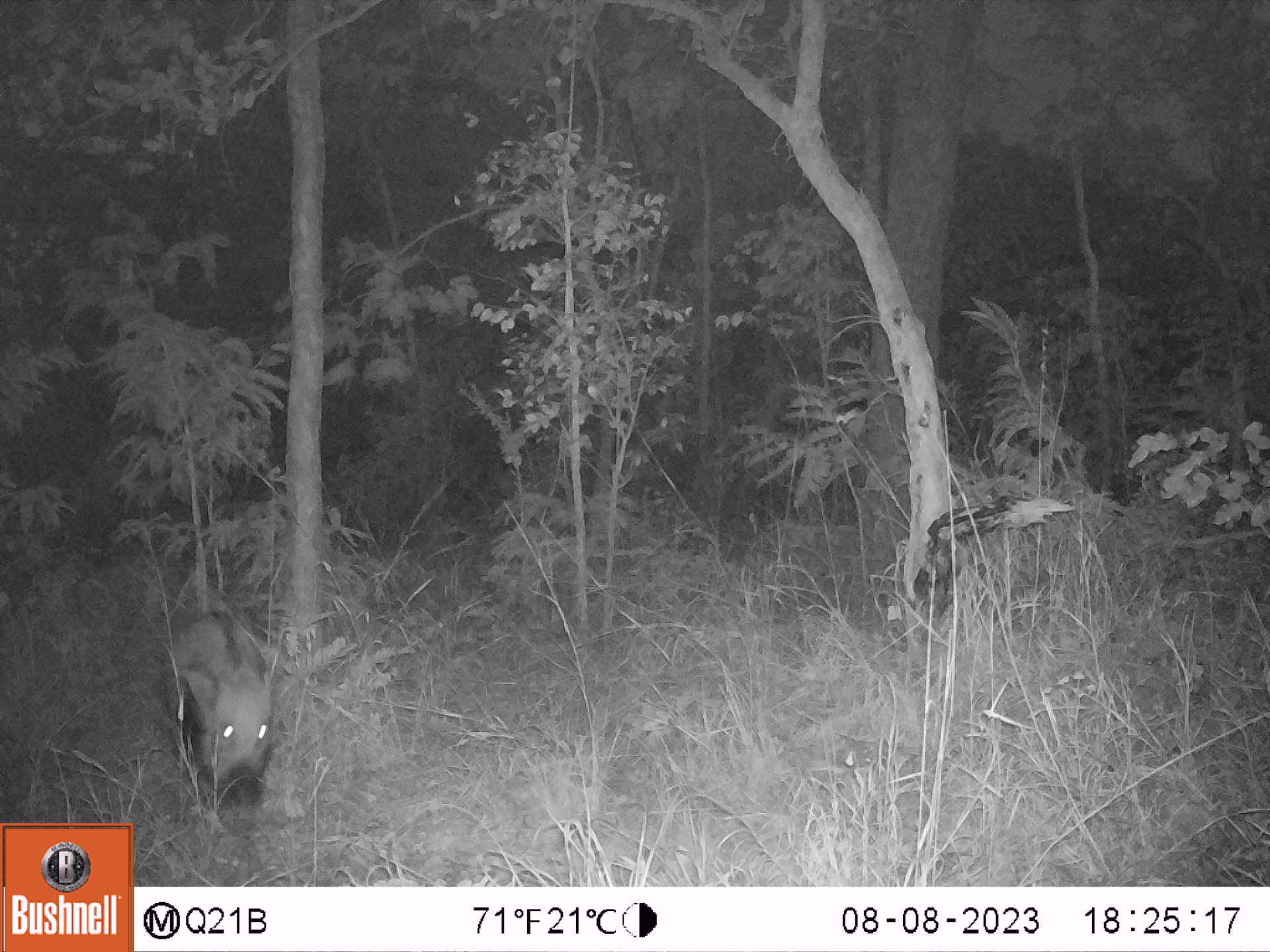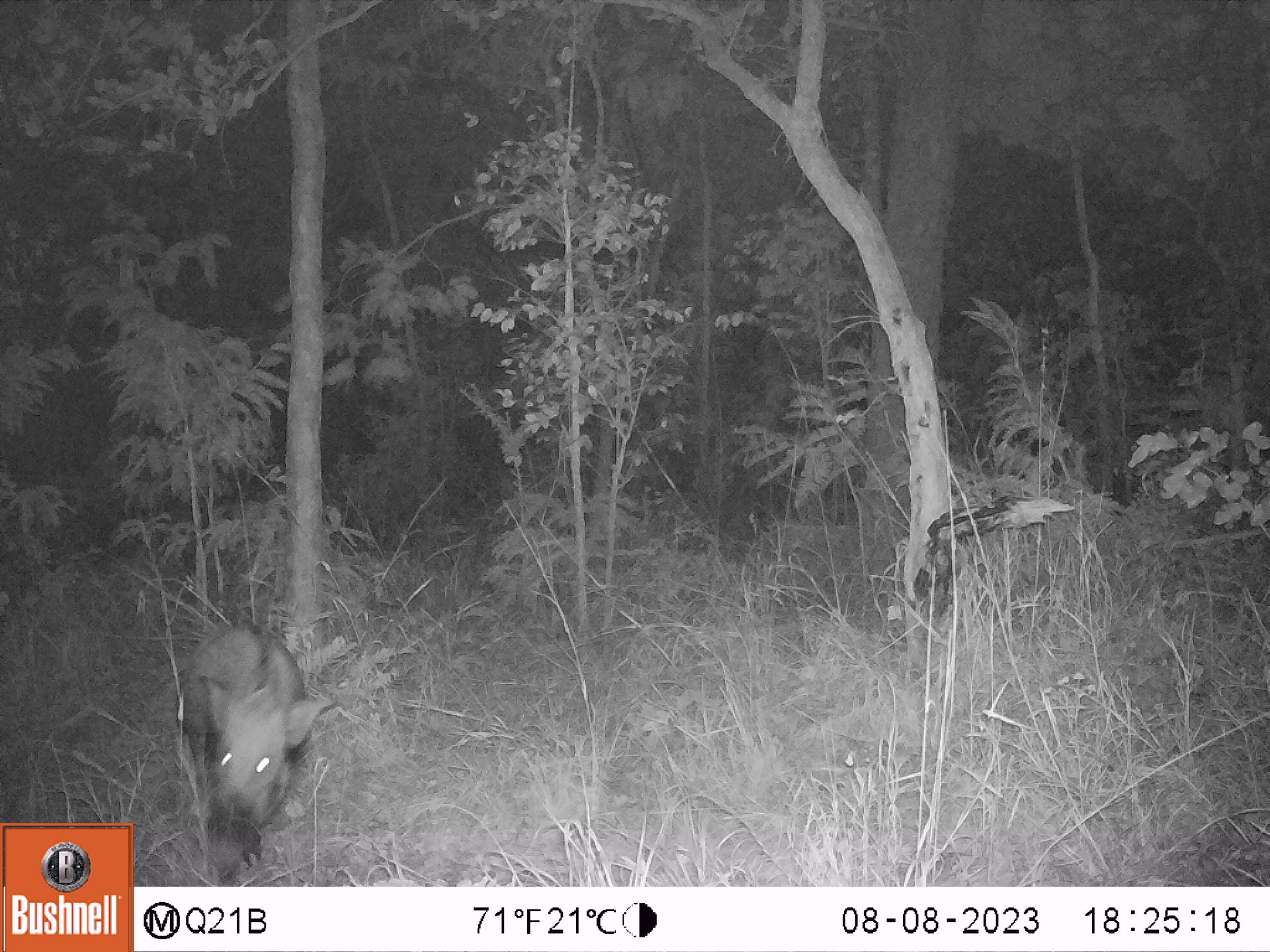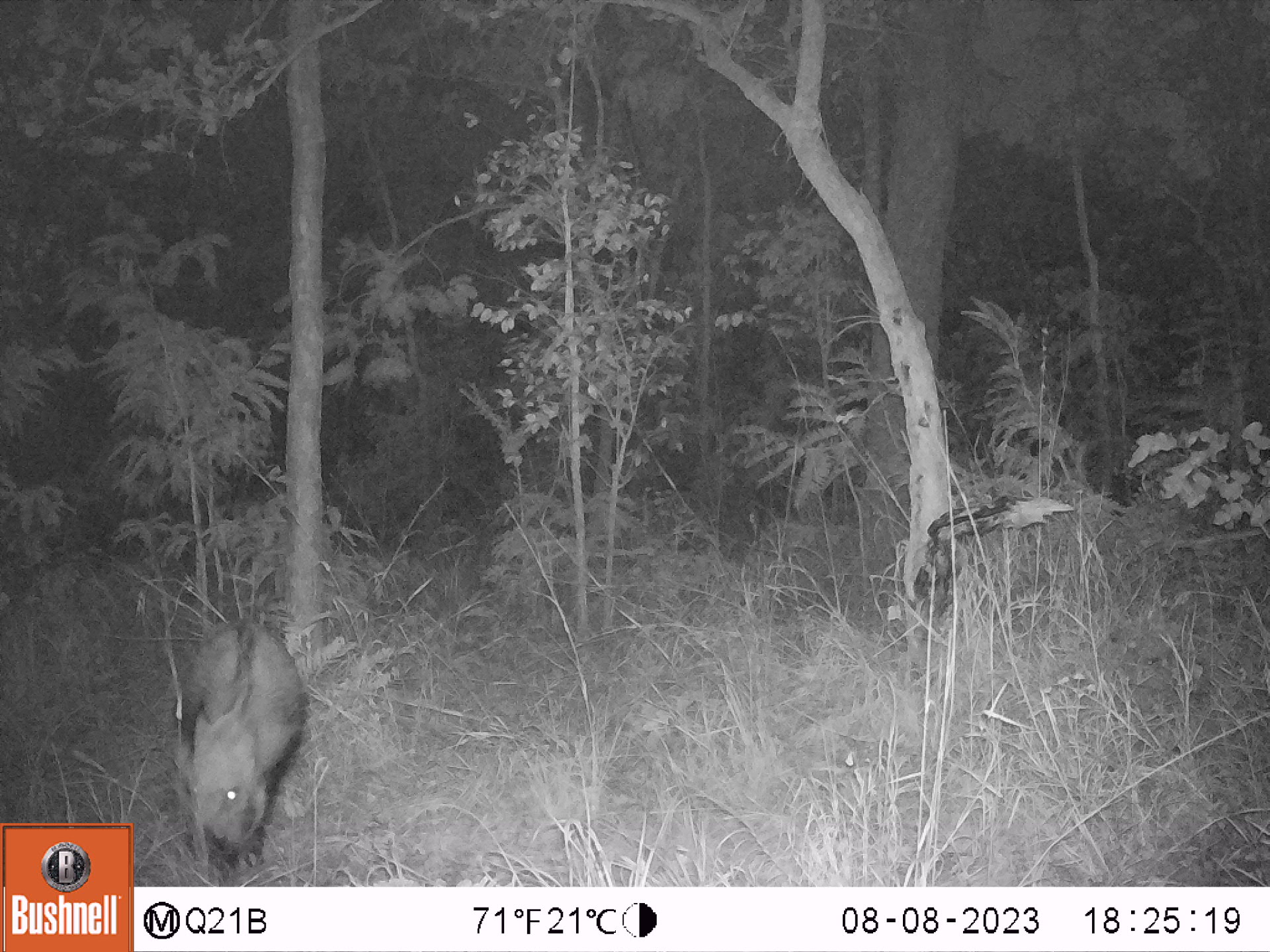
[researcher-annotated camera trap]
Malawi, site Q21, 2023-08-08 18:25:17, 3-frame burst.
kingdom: Animalia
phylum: Chordata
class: Mammalia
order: Artiodactyla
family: Suidae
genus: Potamochoerus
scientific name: Potamochoerus larvatus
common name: bushpig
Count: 1.